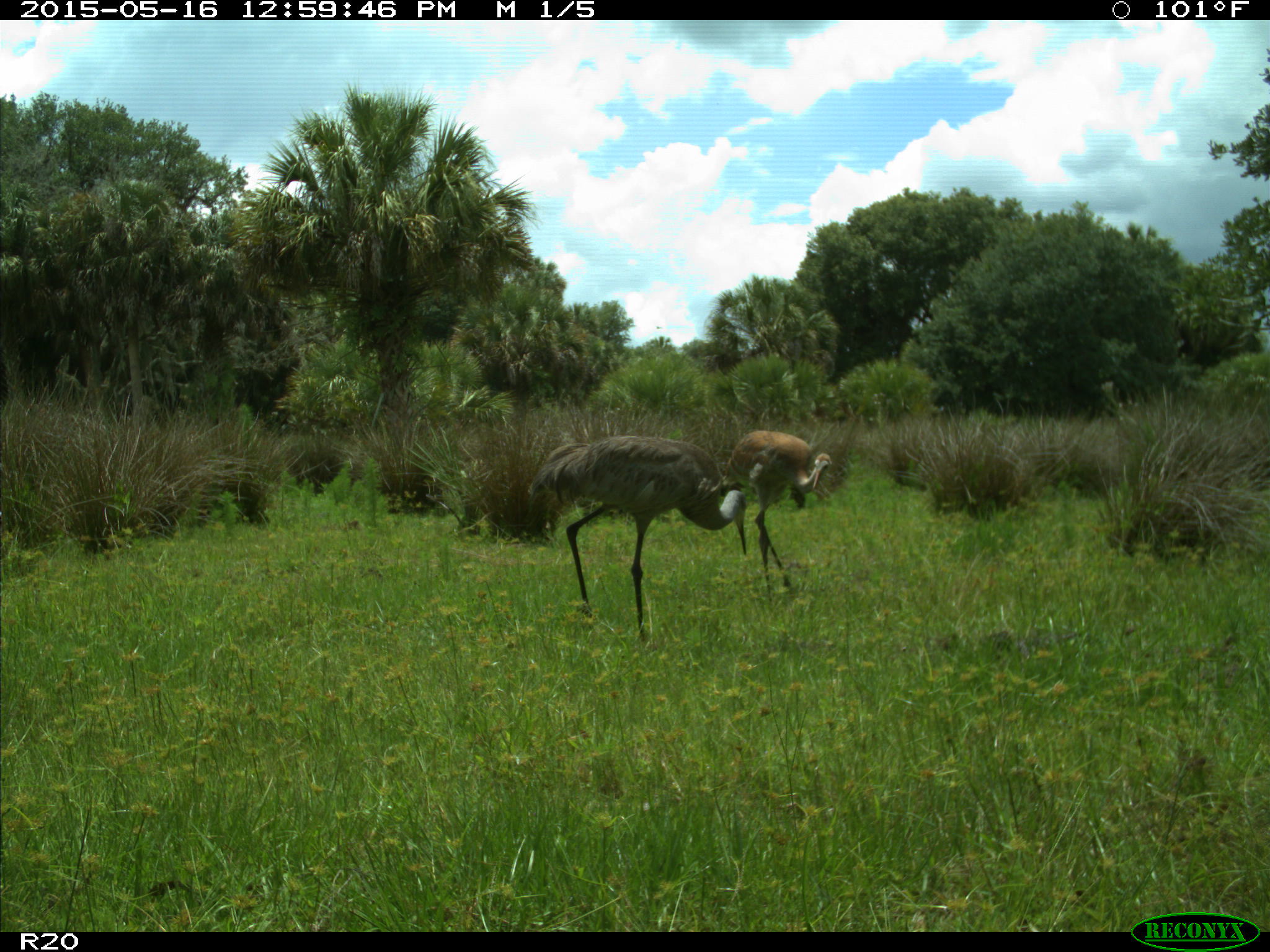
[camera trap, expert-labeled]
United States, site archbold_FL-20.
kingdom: Animalia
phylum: Chordata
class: Aves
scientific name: Aves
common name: birds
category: unidentified bird